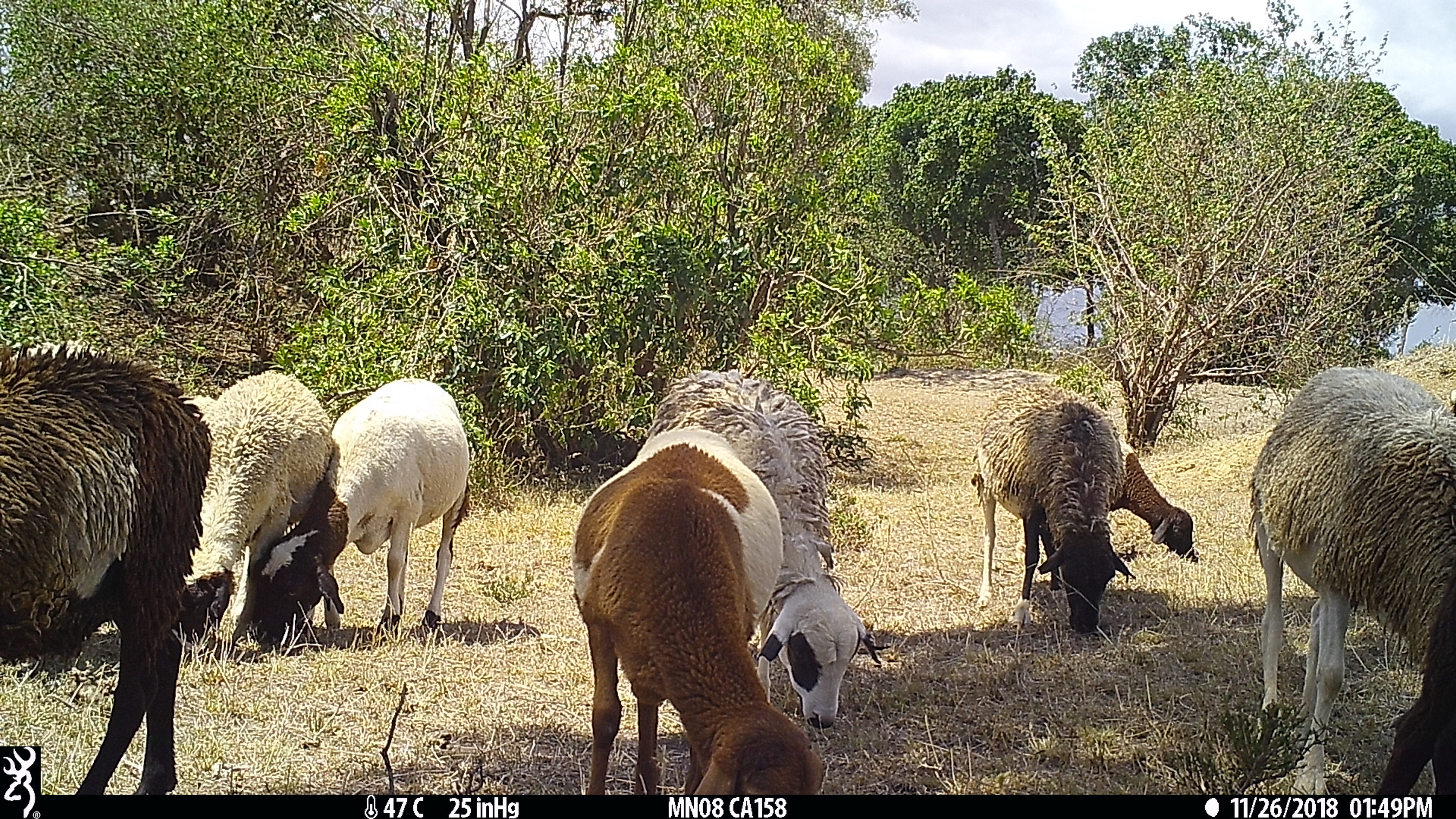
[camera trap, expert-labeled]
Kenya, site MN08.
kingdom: Animalia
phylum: Chordata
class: Mammalia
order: Artiodactyla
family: Bovidae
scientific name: Bovidae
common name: sheep or goat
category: shoat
Shoat (sheep or goat) (Bovidae).